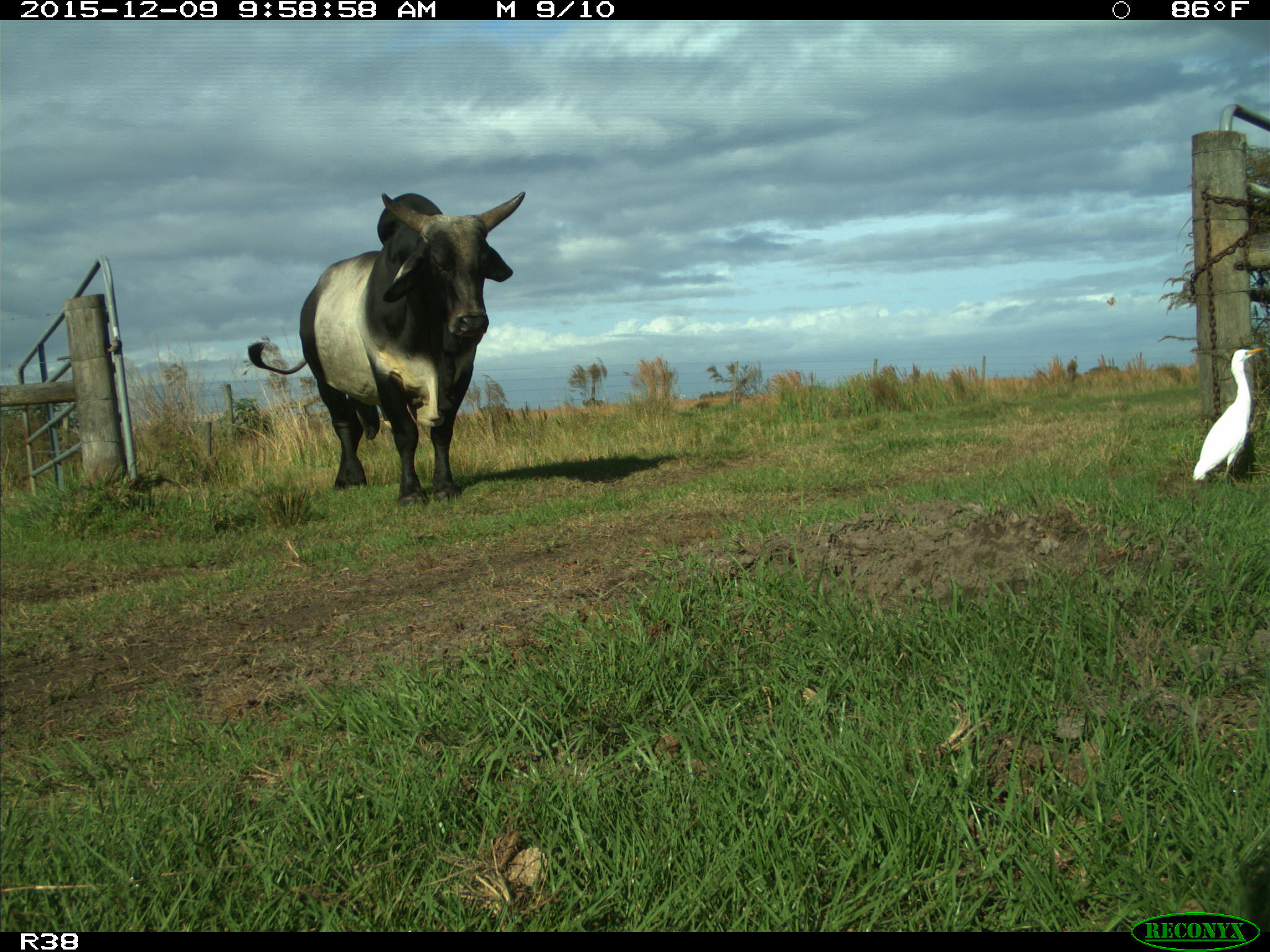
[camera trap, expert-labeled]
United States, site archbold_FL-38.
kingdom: Animalia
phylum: Chordata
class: Mammalia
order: Artiodactyla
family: Bovidae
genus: Bos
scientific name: Bos taurus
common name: domestic cow